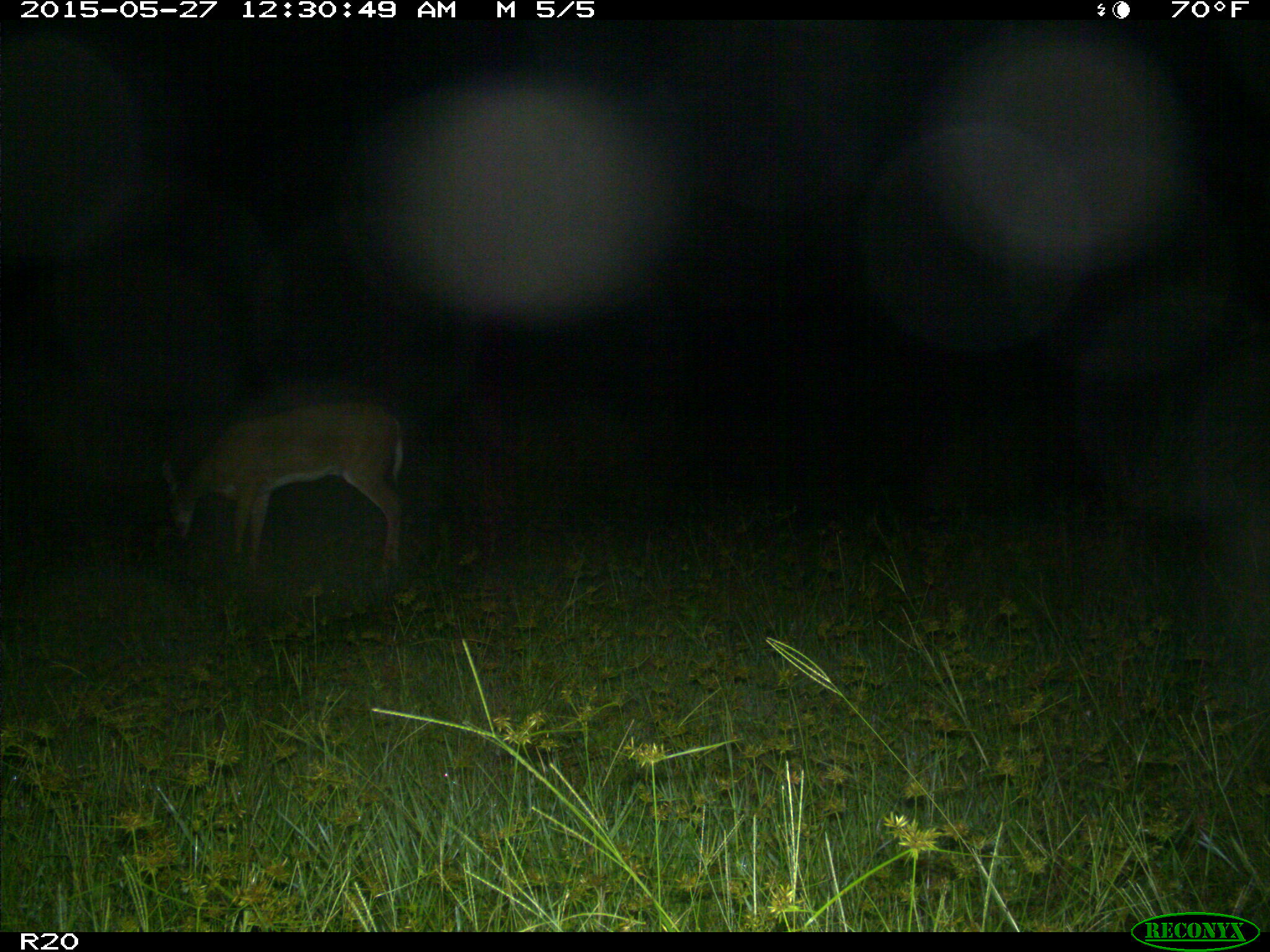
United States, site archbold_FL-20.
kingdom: Animalia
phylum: Chordata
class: Mammalia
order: Artiodactyla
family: Cervidae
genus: Odocoileus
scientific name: Odocoileus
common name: deer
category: unidentified deer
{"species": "unidentified deer (deer) (Odocoileus)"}